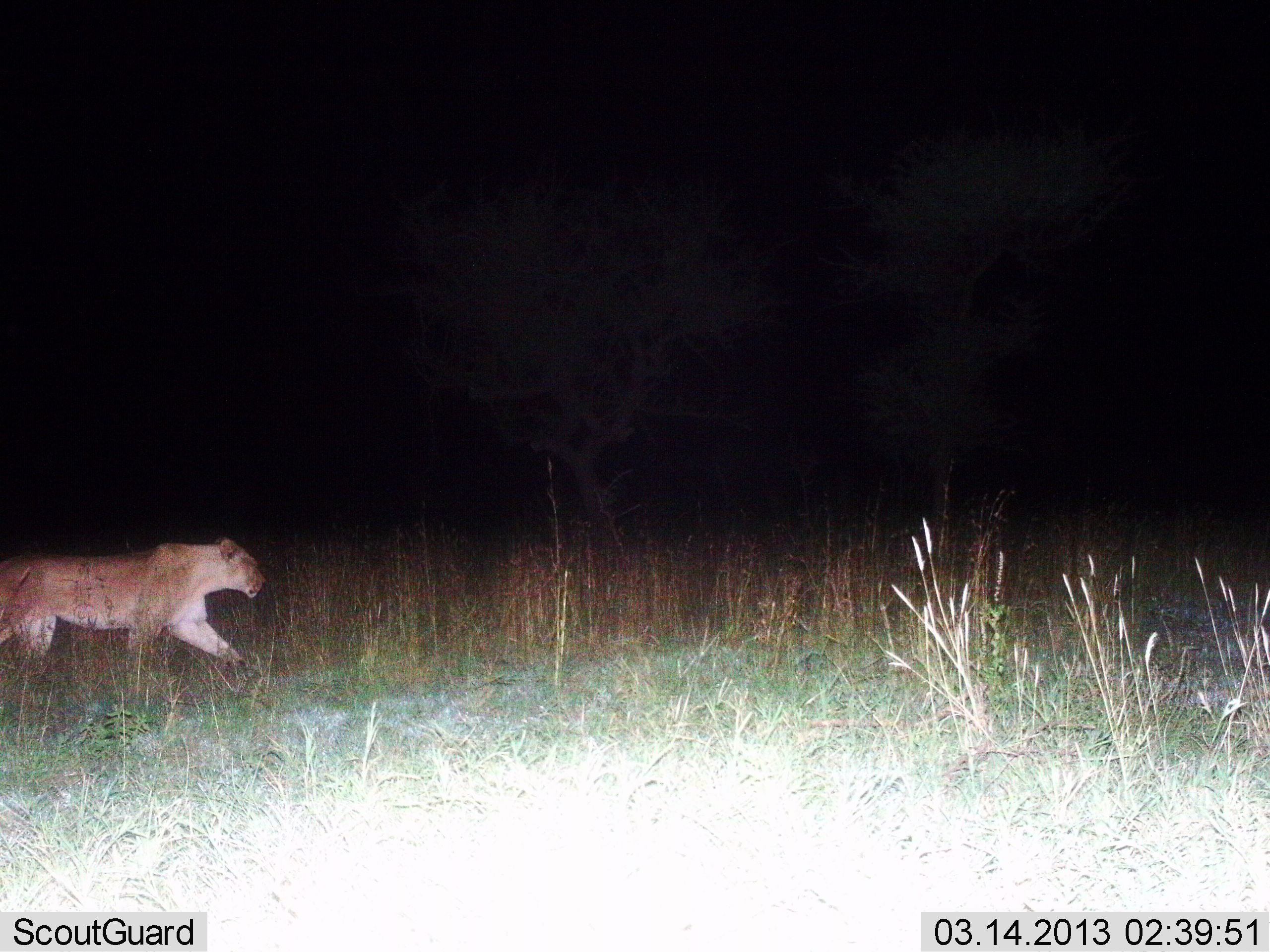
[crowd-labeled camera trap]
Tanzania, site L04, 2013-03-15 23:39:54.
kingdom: Animalia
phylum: Chordata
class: Mammalia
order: Carnivora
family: Felidae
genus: Panthera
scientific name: Panthera leo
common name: lion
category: lionfemale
Lionfemale (lion) (Panthera leo), count 1. Behavior (volunteer vote fractions): standing 10%, resting 3%, moving 93%, interacting 0%. Young present (vote fraction): 0%. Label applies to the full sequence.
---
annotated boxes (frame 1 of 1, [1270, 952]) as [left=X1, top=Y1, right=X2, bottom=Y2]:
animal: [left=0, top=538, right=267, bottom=672]